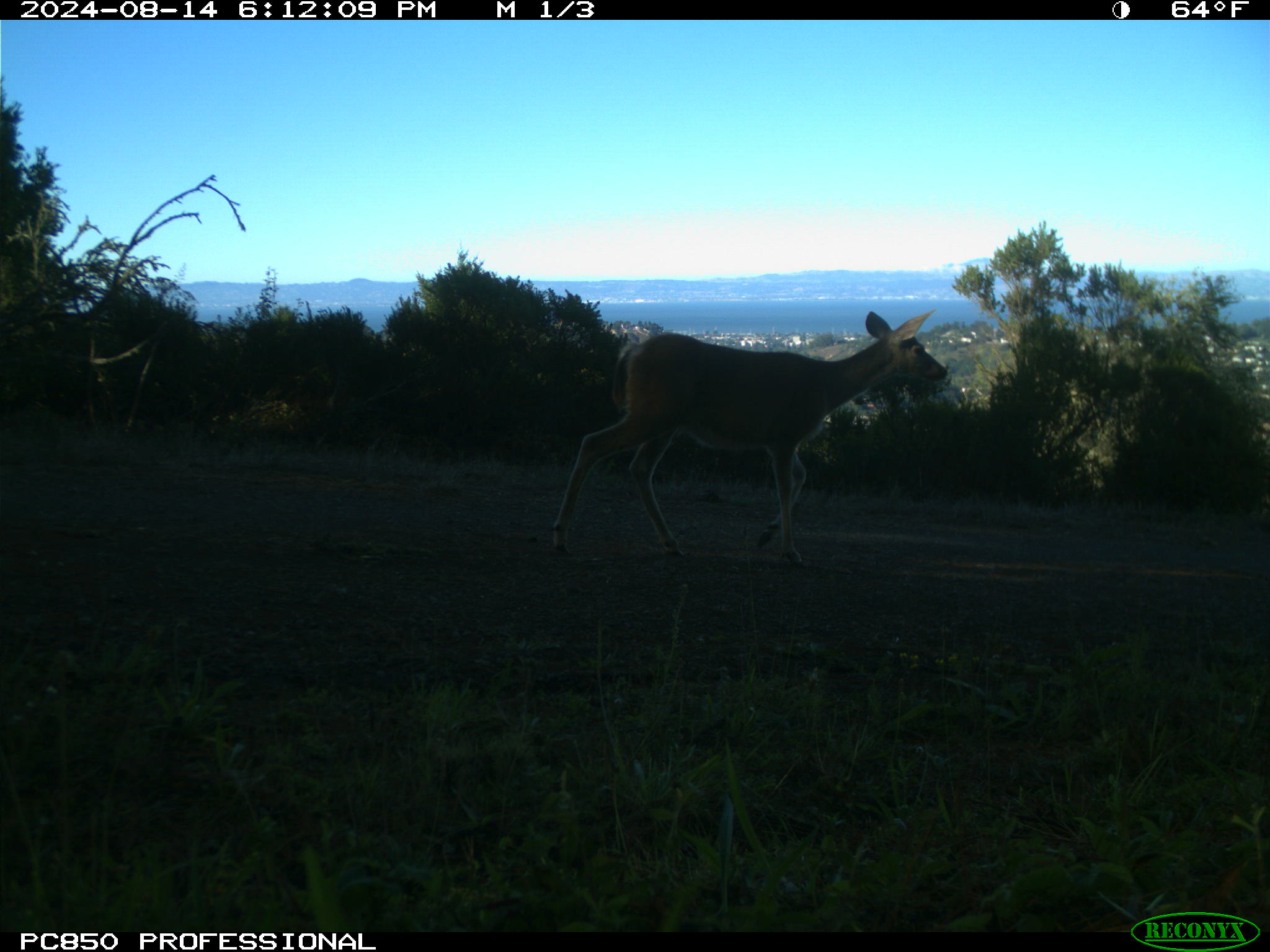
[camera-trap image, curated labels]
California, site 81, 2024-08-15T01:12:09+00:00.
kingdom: Animalia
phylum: Chordata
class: Mammalia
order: Artiodactyla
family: Cervidae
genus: Odocoileus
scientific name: Odocoileus hemionus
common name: mule deer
Mule deer (Odocoileus hemionus).